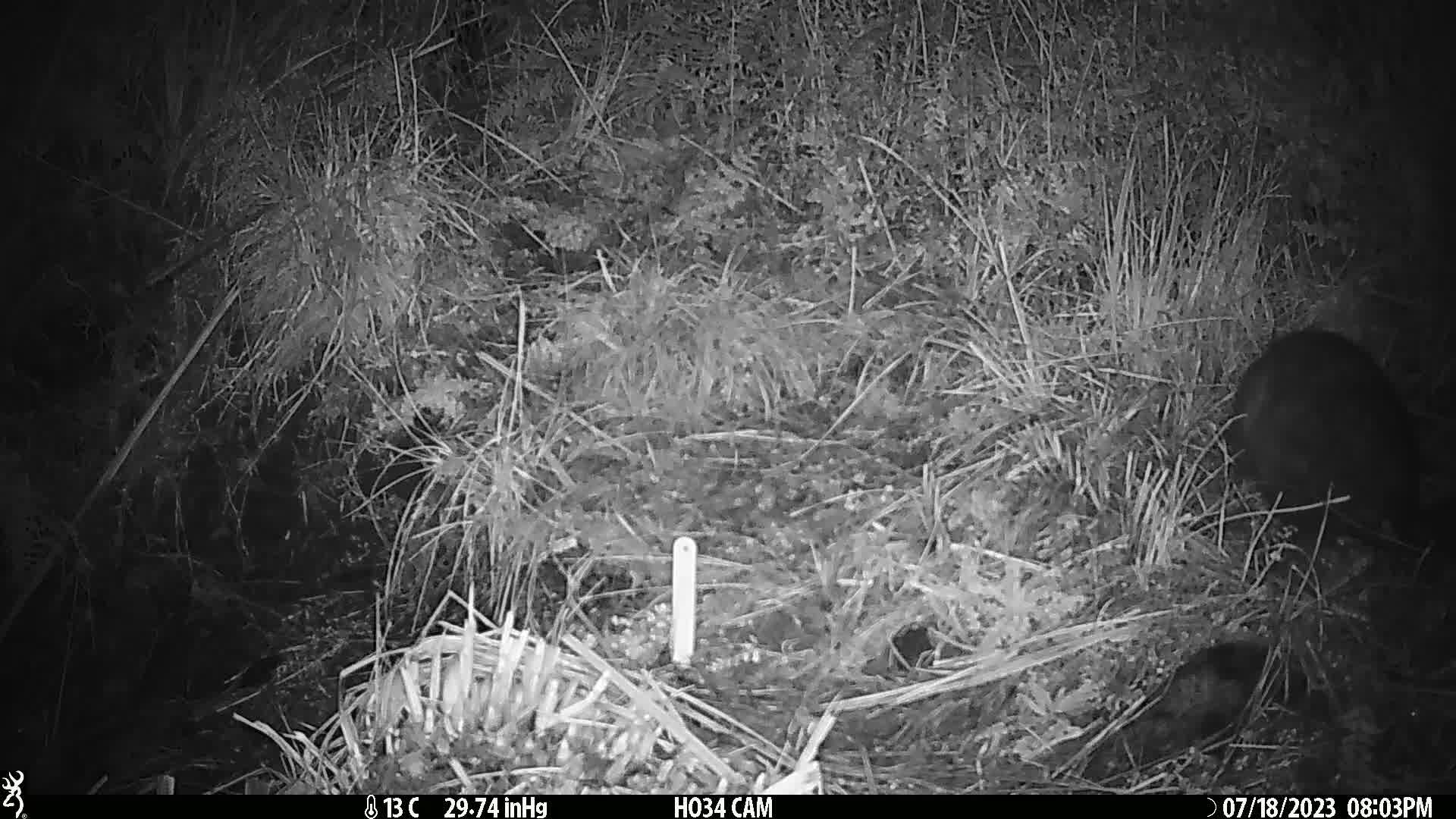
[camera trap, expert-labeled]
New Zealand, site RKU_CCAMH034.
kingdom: Animalia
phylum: Chordata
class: Mammalia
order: Diprotodontia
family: Phalangeridae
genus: Trichosurus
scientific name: Trichosurus vulpecula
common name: common brushtail possum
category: possum